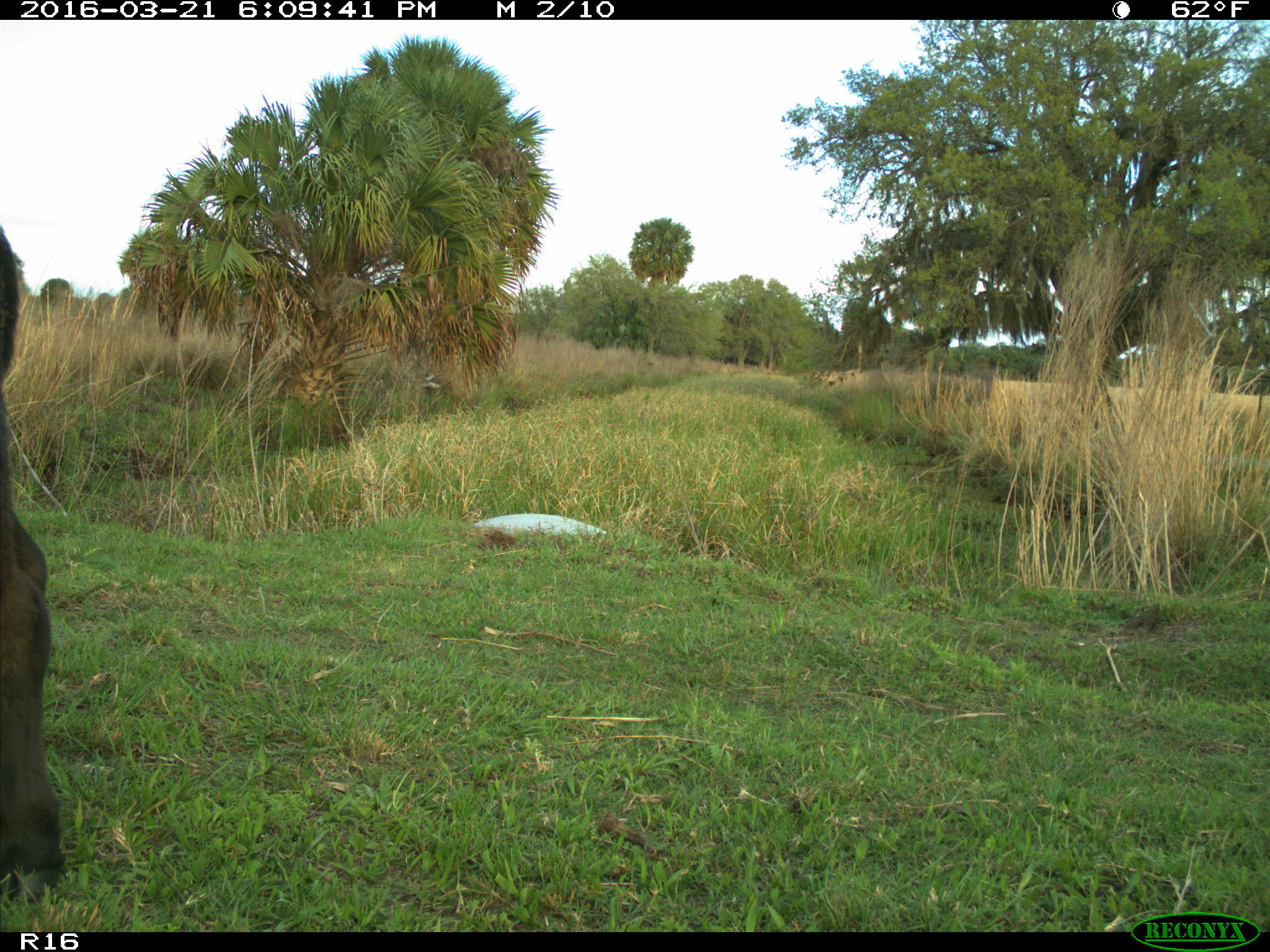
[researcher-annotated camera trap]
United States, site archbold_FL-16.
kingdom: Animalia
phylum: Chordata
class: Mammalia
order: Artiodactyla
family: Bovidae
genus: Bos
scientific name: Bos taurus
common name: domestic cow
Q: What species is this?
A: Bos taurus (domestic cow).